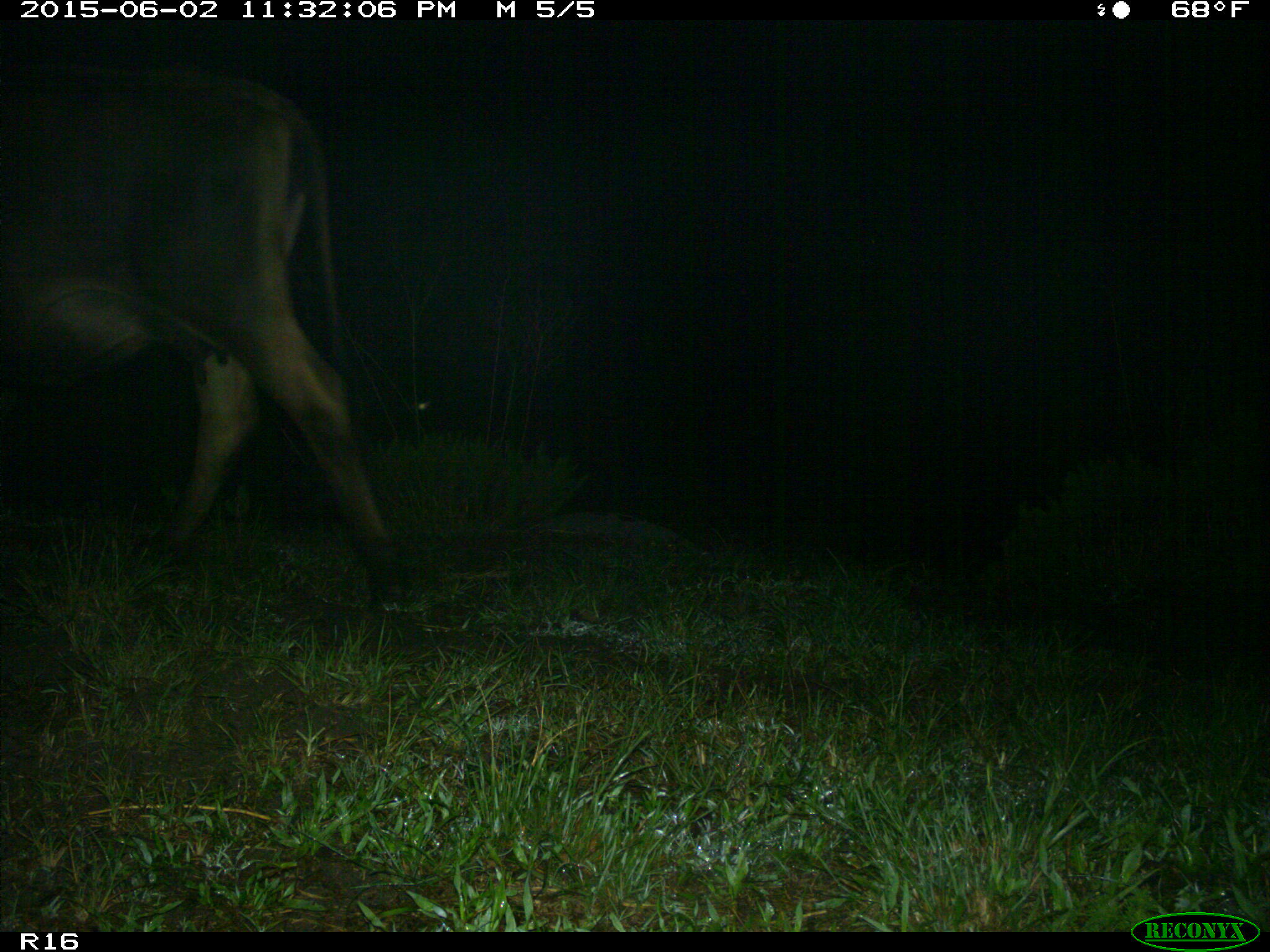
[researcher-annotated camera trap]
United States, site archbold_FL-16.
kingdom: Animalia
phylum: Chordata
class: Mammalia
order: Artiodactyla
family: Bovidae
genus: Bos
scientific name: Bos taurus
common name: domestic cow